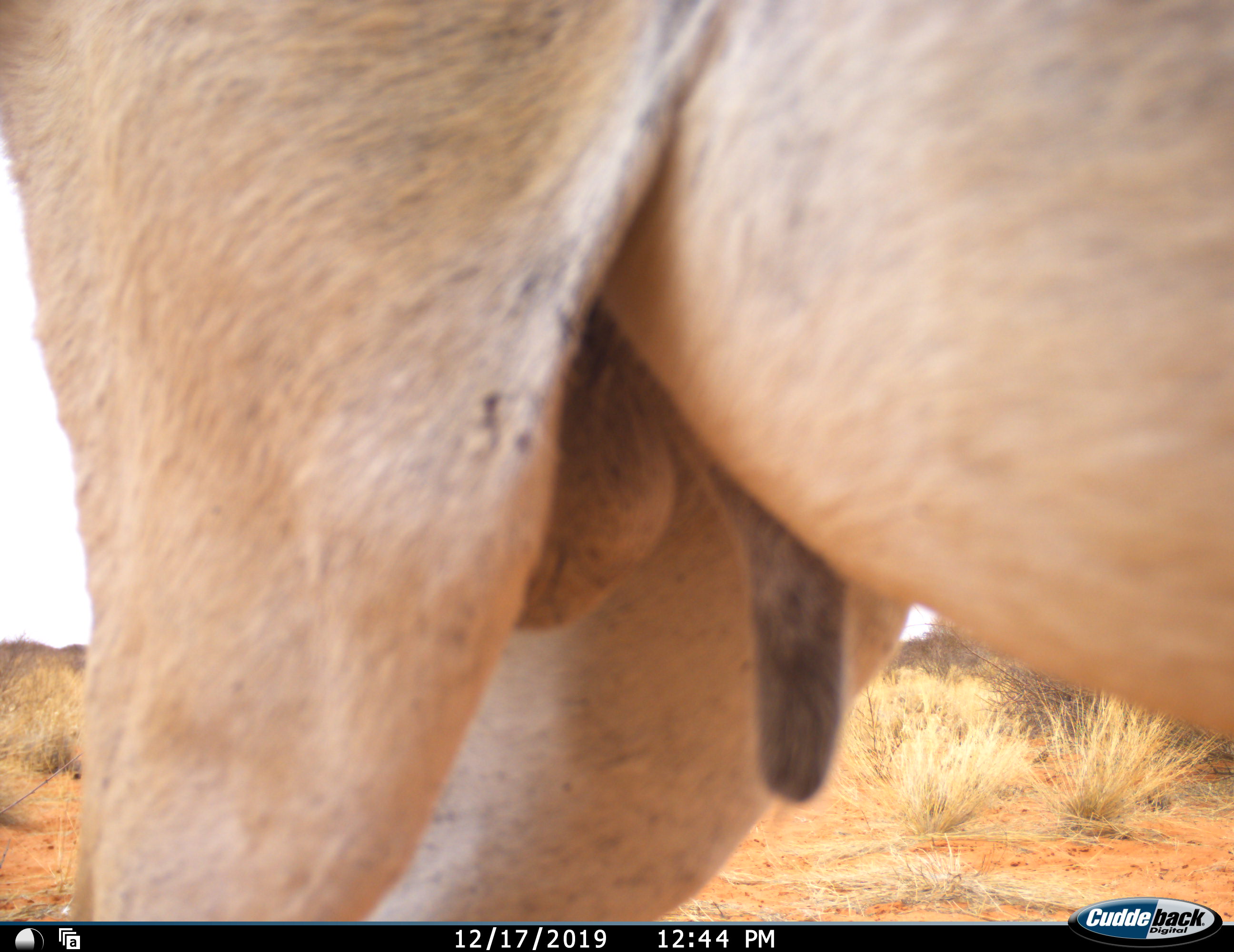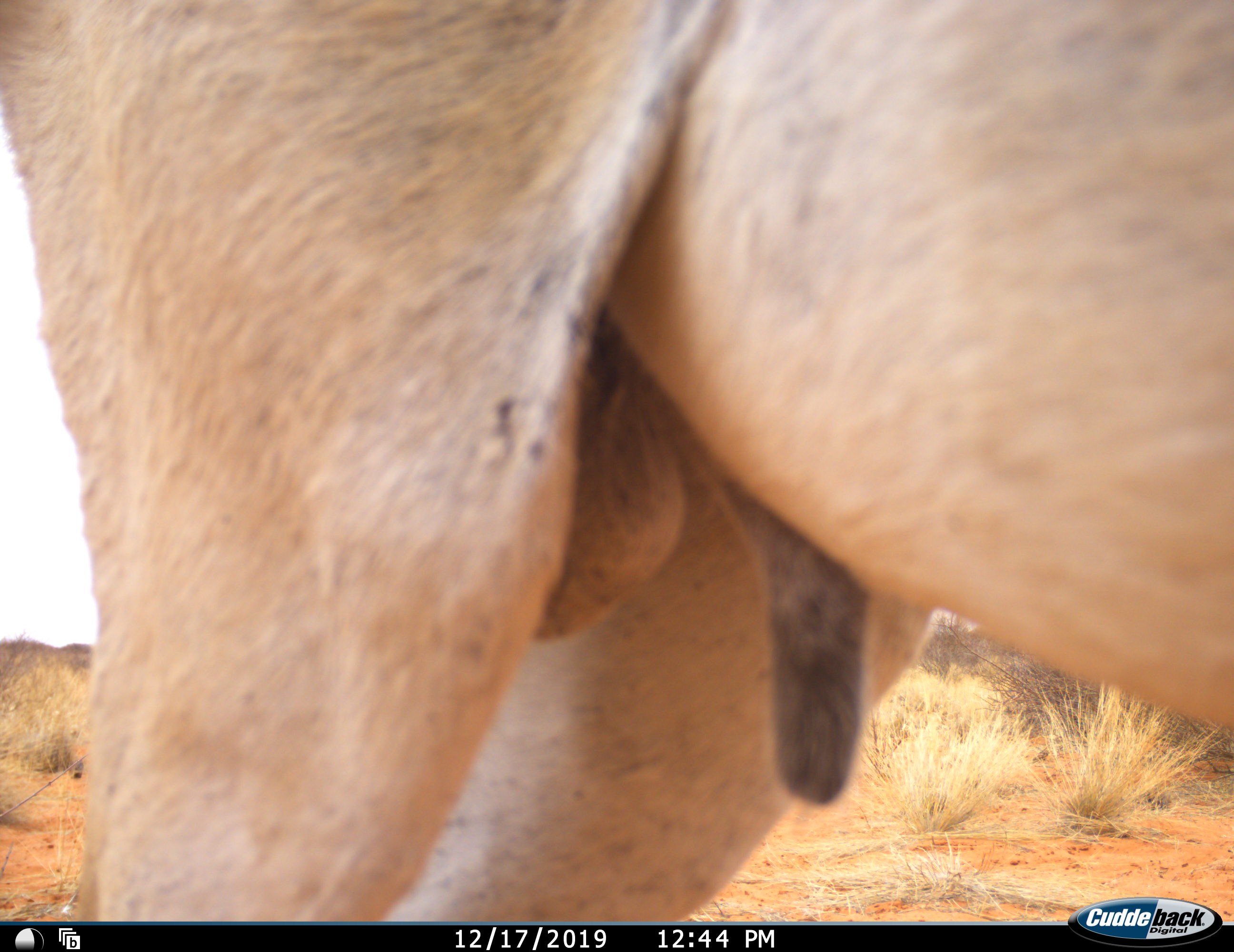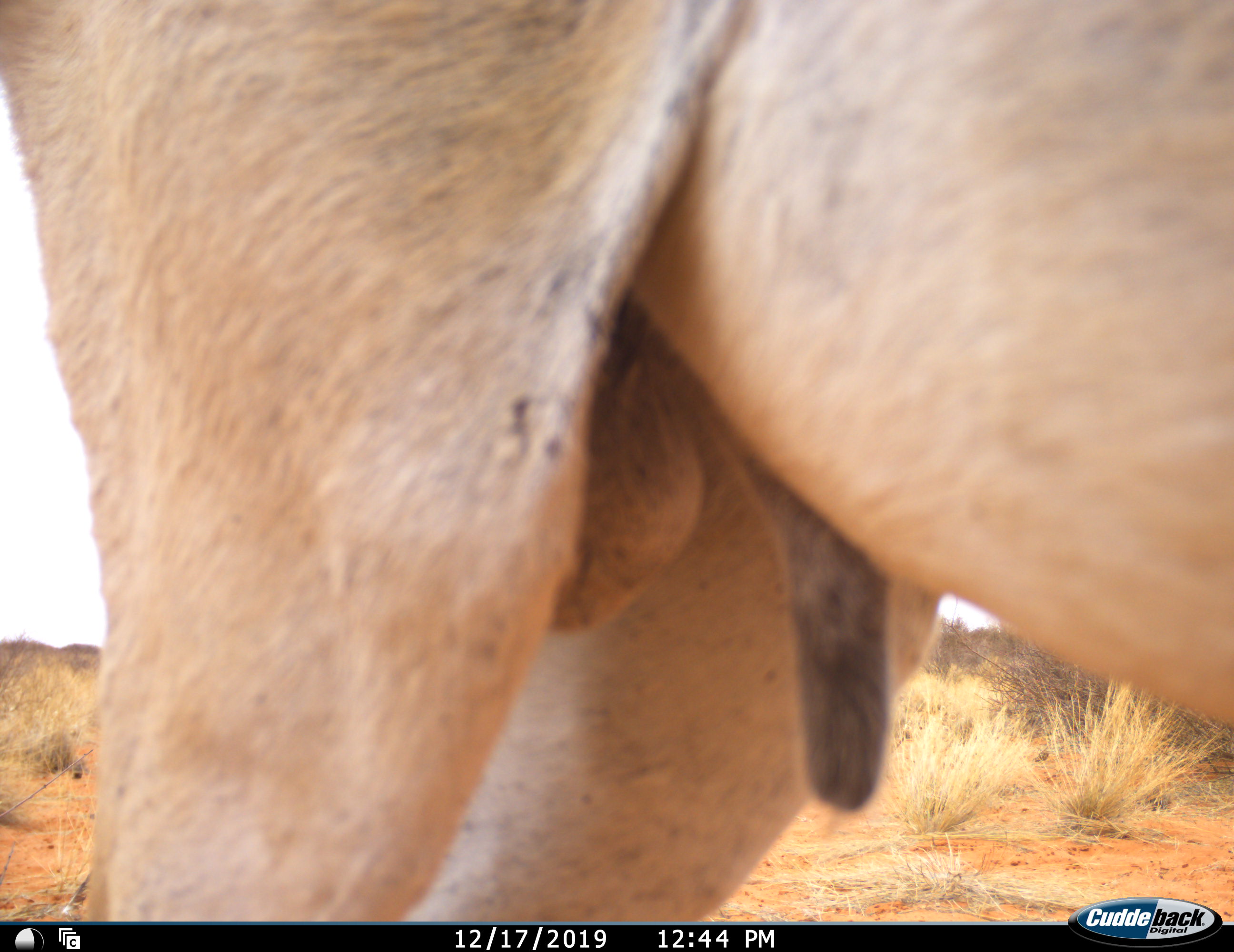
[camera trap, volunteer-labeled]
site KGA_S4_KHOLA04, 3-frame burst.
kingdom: Animalia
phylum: Chordata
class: Mammalia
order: Artiodactyla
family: Bovidae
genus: Antidorcas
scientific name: Antidorcas marsupialis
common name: springbok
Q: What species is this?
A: Springbok (Antidorcas marsupialis).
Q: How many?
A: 1.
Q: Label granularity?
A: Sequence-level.